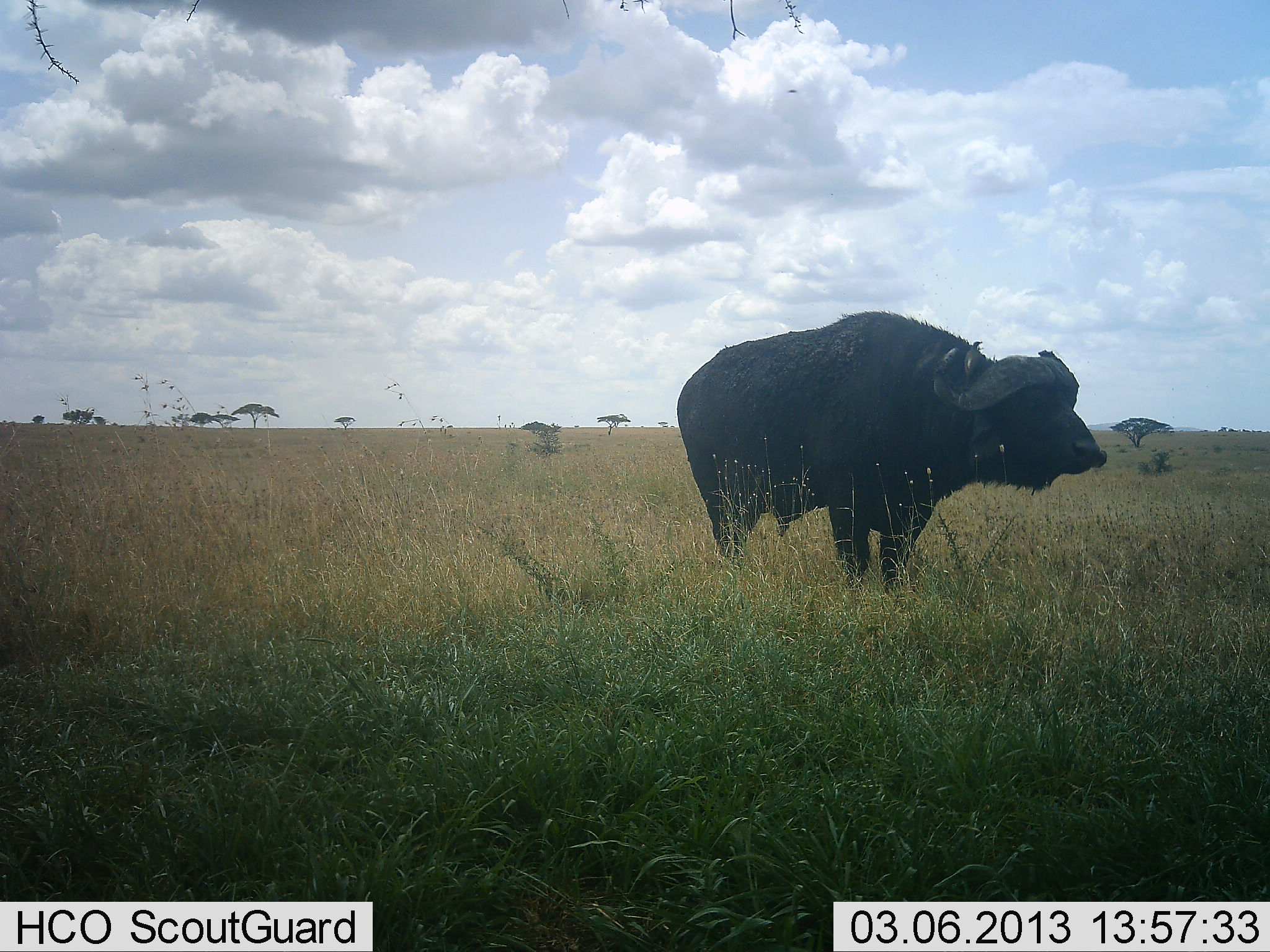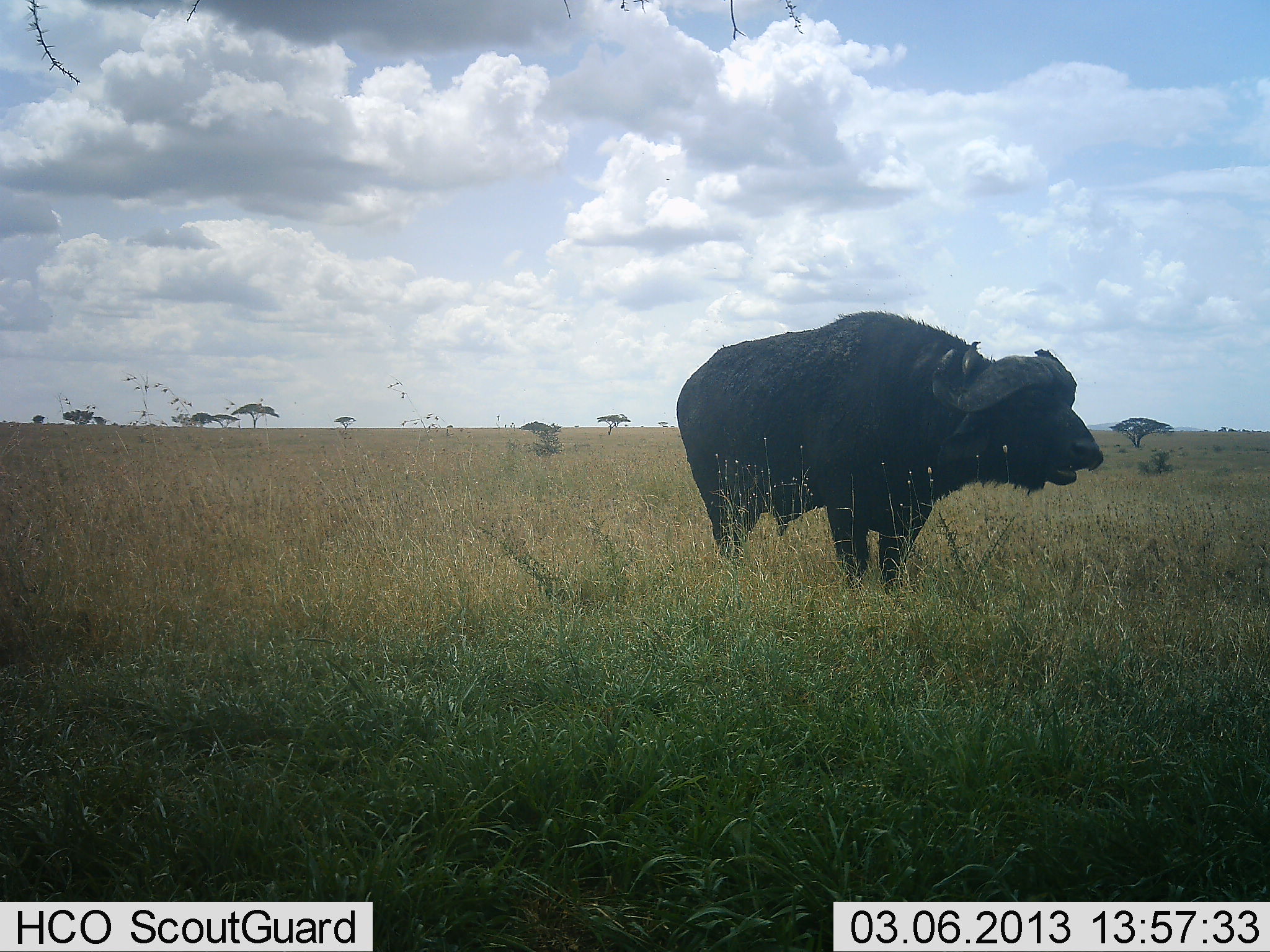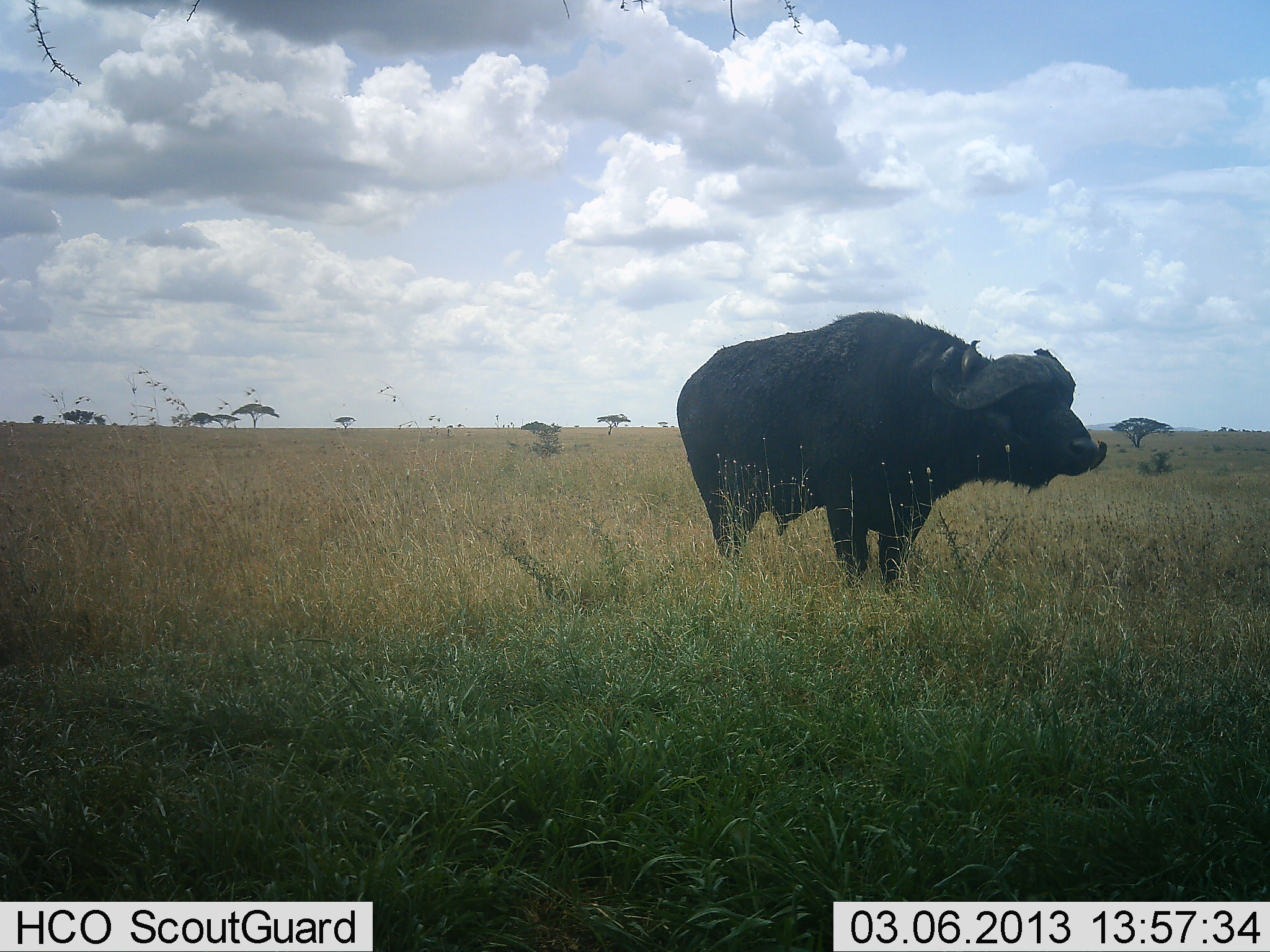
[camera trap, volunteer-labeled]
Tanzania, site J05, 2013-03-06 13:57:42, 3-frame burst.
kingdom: Animalia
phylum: Chordata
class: Mammalia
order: Artiodactyla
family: Bovidae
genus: Syncerus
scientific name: Syncerus caffer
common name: cape buffalo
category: buffalo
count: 1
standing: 75%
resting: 0%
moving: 0%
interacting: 0%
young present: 0%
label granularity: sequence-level